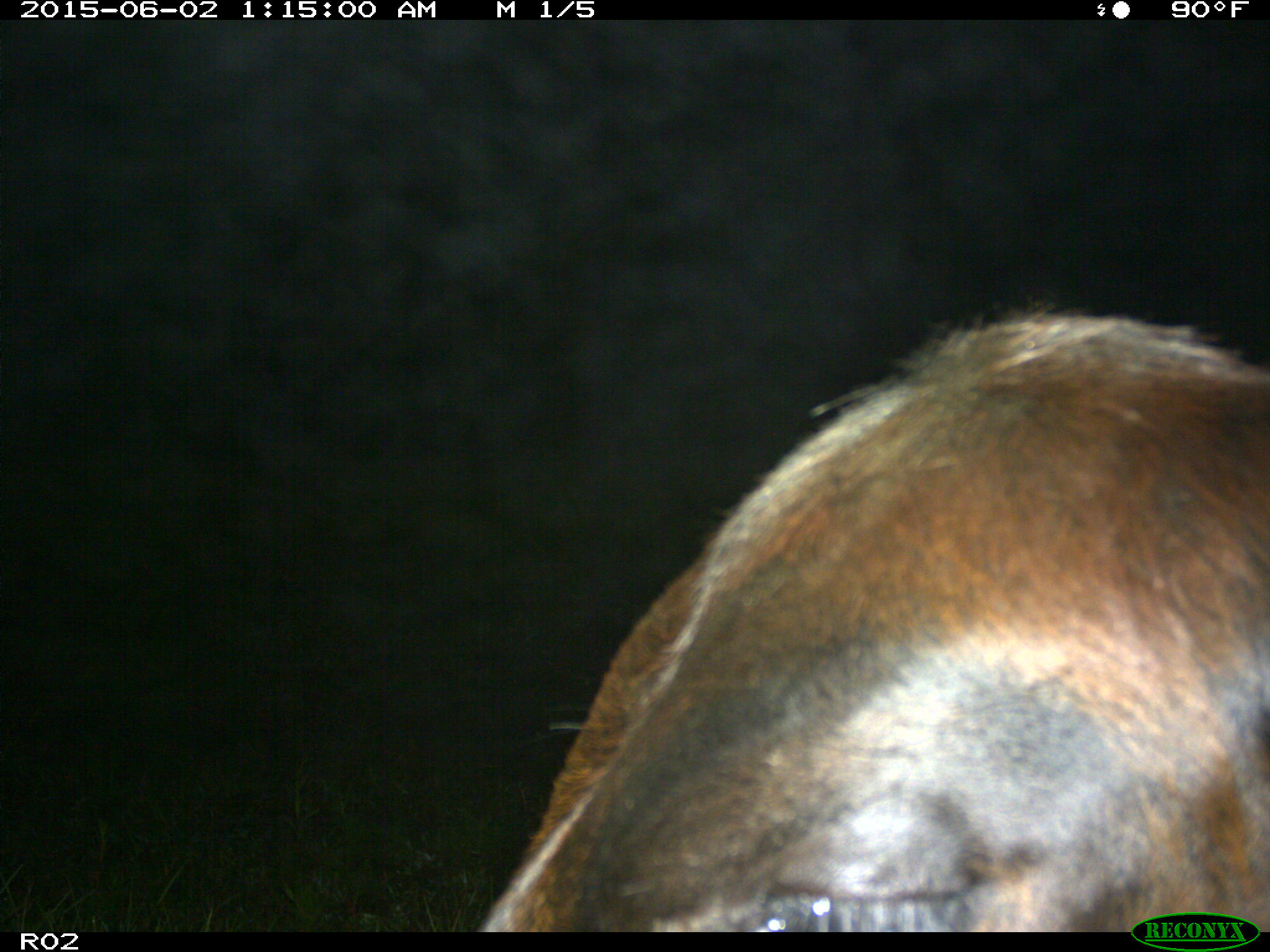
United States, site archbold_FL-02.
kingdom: Animalia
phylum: Chordata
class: Mammalia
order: Artiodactyla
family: Bovidae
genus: Bos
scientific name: Bos taurus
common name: domestic cow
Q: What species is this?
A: Bos taurus (domestic cow).